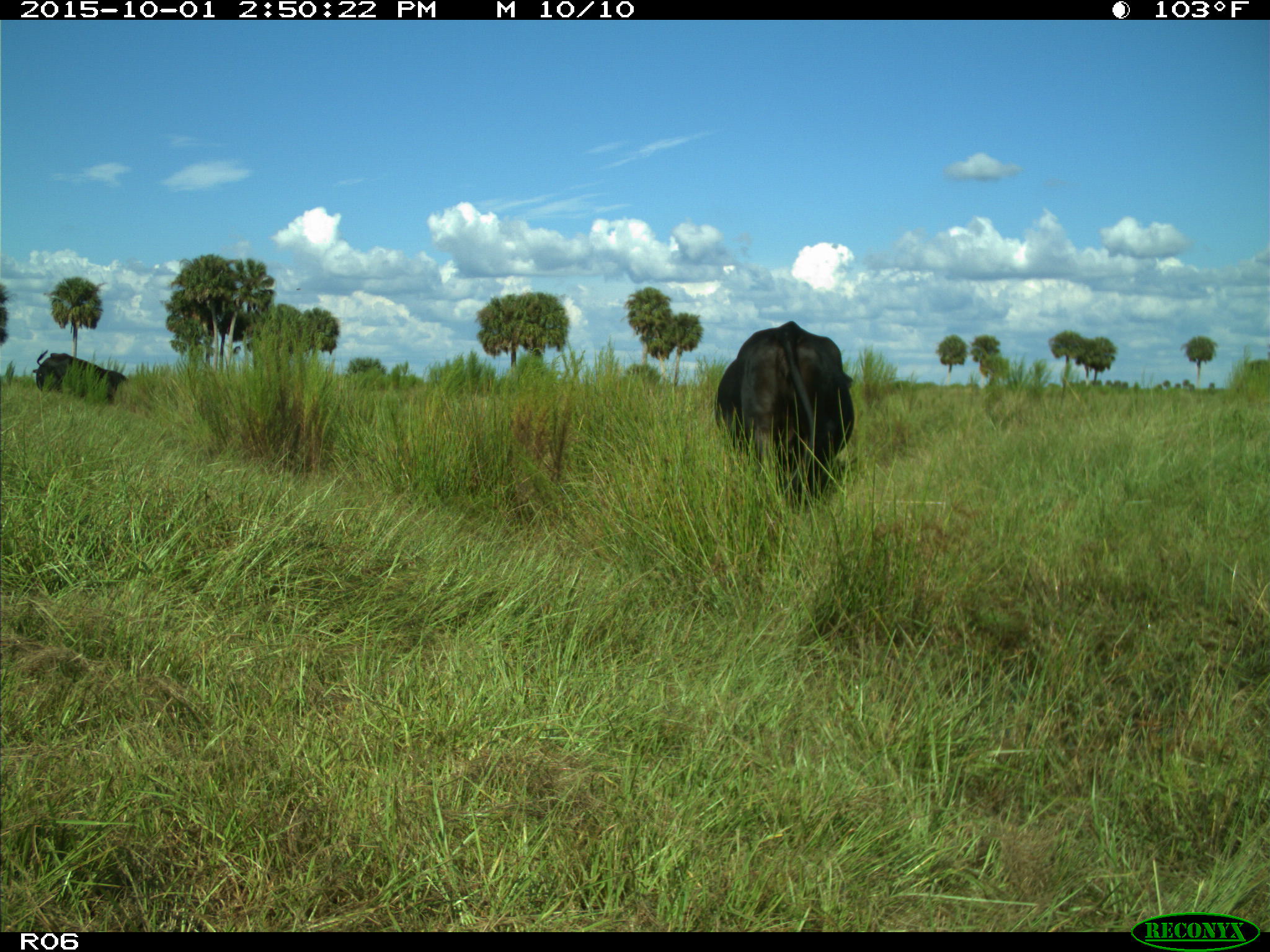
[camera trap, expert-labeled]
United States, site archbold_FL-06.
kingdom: Animalia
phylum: Chordata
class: Mammalia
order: Artiodactyla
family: Bovidae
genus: Bos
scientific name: Bos taurus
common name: domestic cow